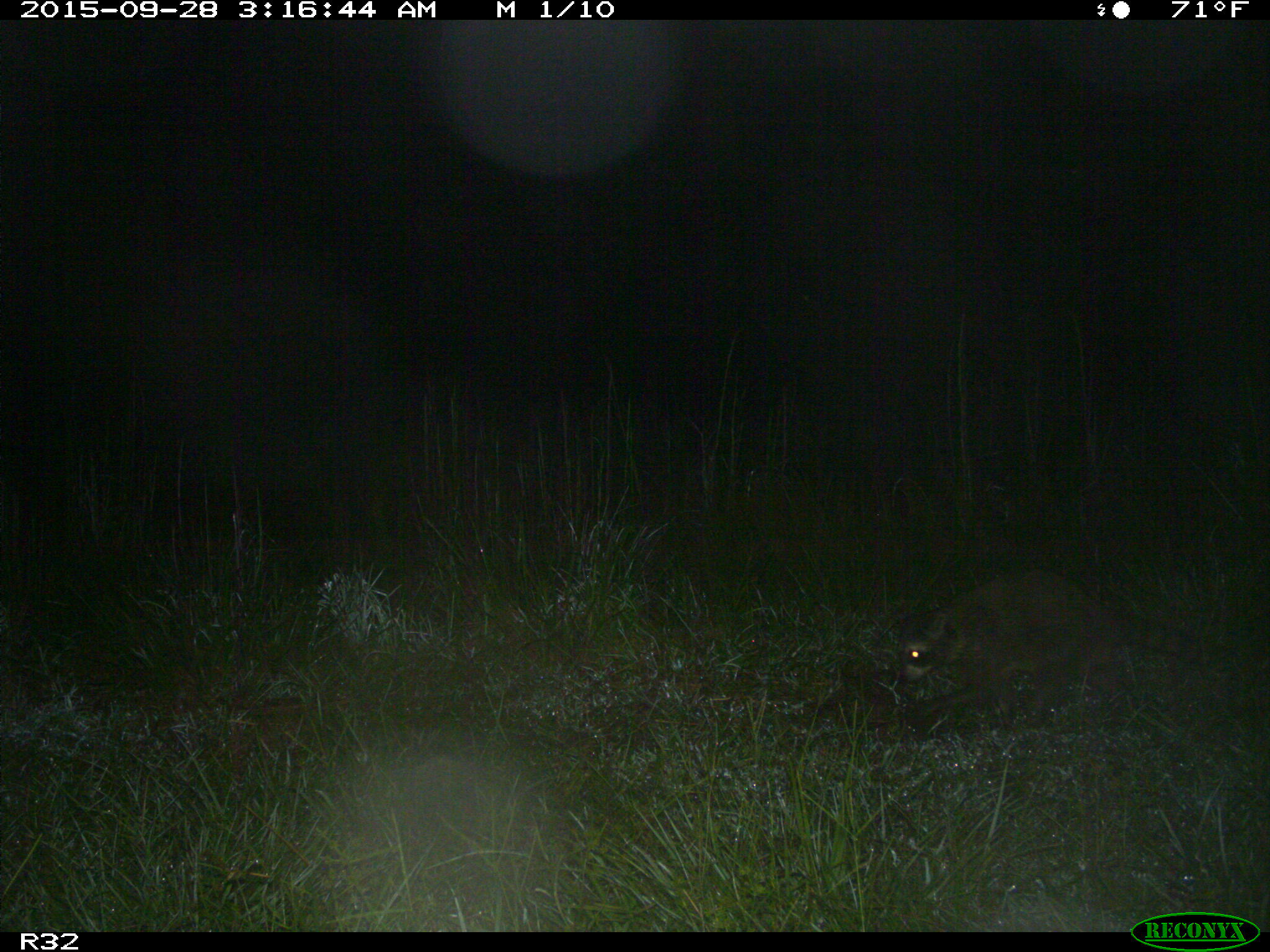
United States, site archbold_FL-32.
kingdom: Animalia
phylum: Chordata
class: Mammalia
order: Carnivora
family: Procyonidae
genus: Procyon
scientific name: Procyon lotor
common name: common raccoon